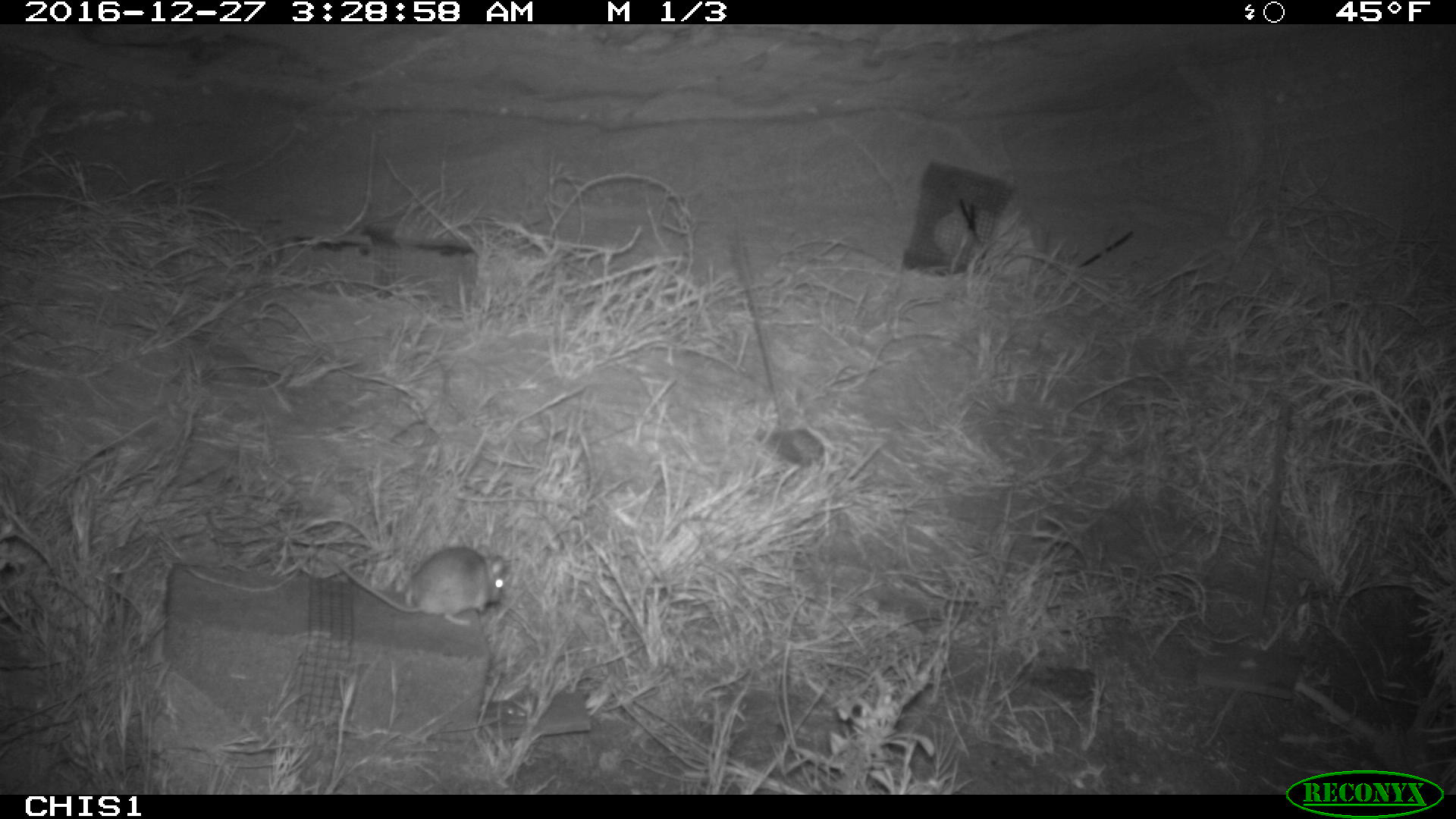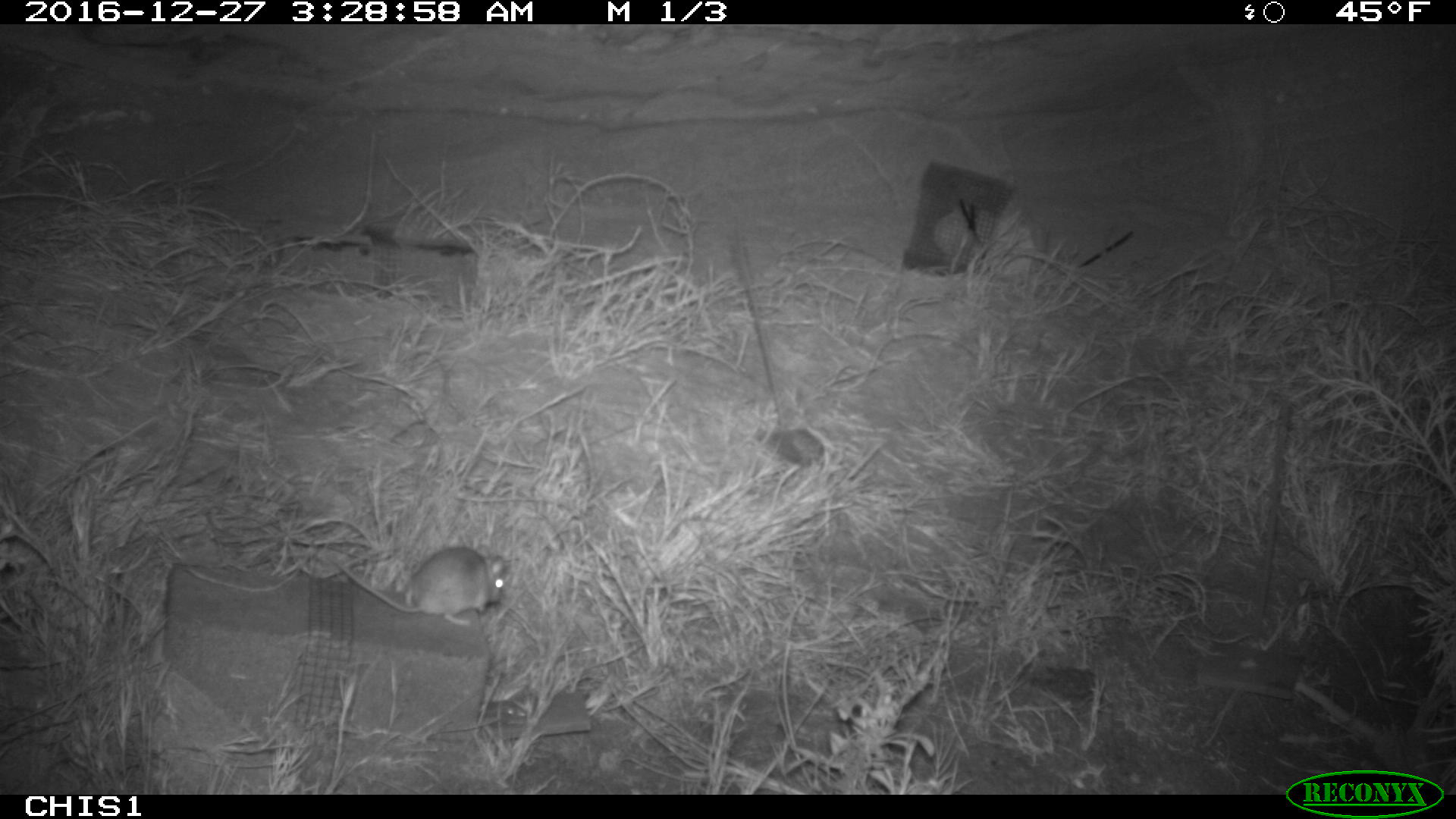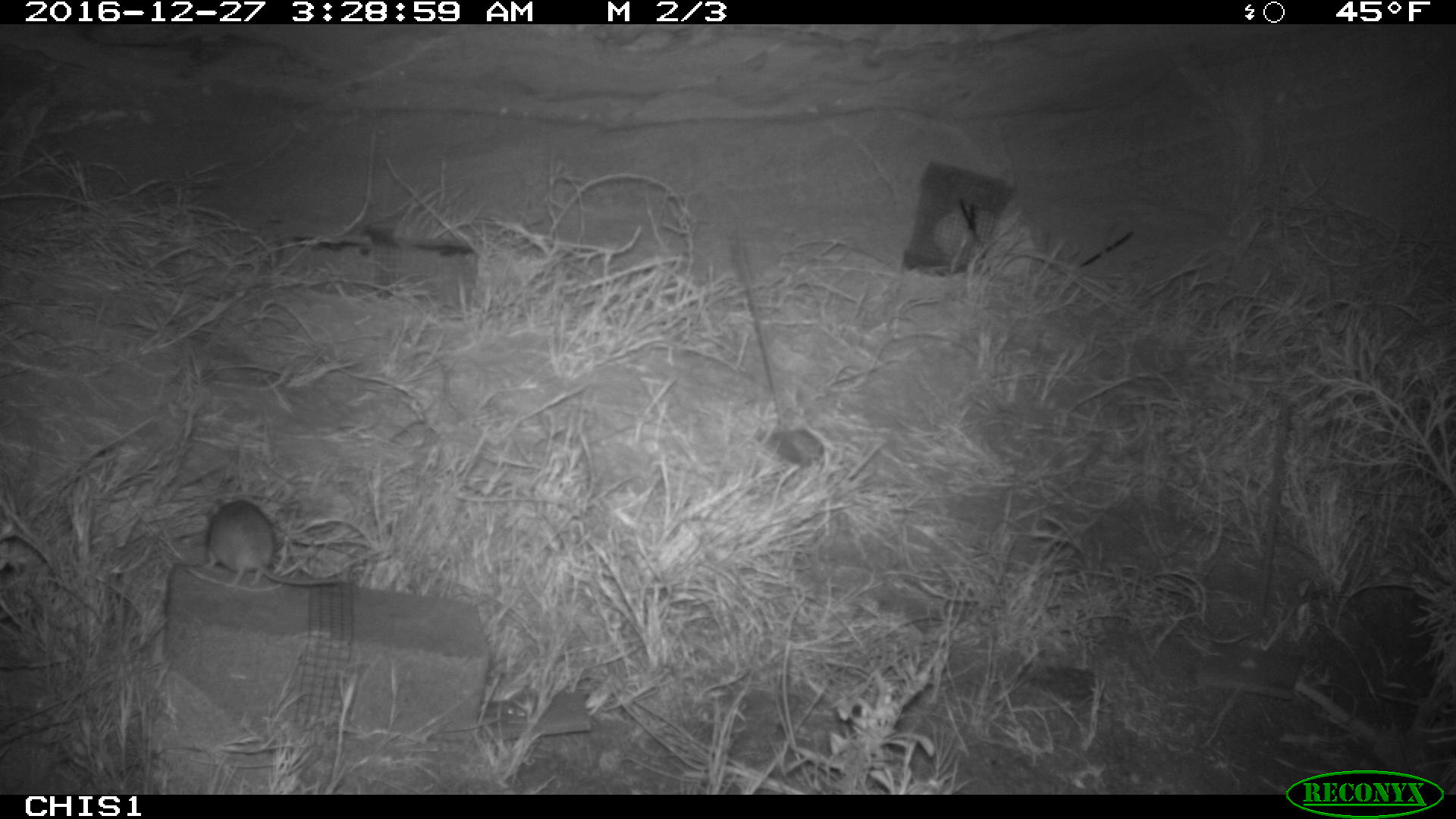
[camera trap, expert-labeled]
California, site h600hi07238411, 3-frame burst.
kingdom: Animalia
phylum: Chordata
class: Mammalia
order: Rodentia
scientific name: Rodentia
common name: rodent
Rodent (Rodentia).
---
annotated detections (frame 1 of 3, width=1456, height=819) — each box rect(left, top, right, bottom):
rodent: rect(327, 547, 504, 625)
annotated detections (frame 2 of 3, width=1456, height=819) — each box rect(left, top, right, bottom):
rodent: rect(333, 544, 504, 626)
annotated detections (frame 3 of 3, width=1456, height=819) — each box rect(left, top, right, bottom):
rodent: rect(203, 499, 340, 588)